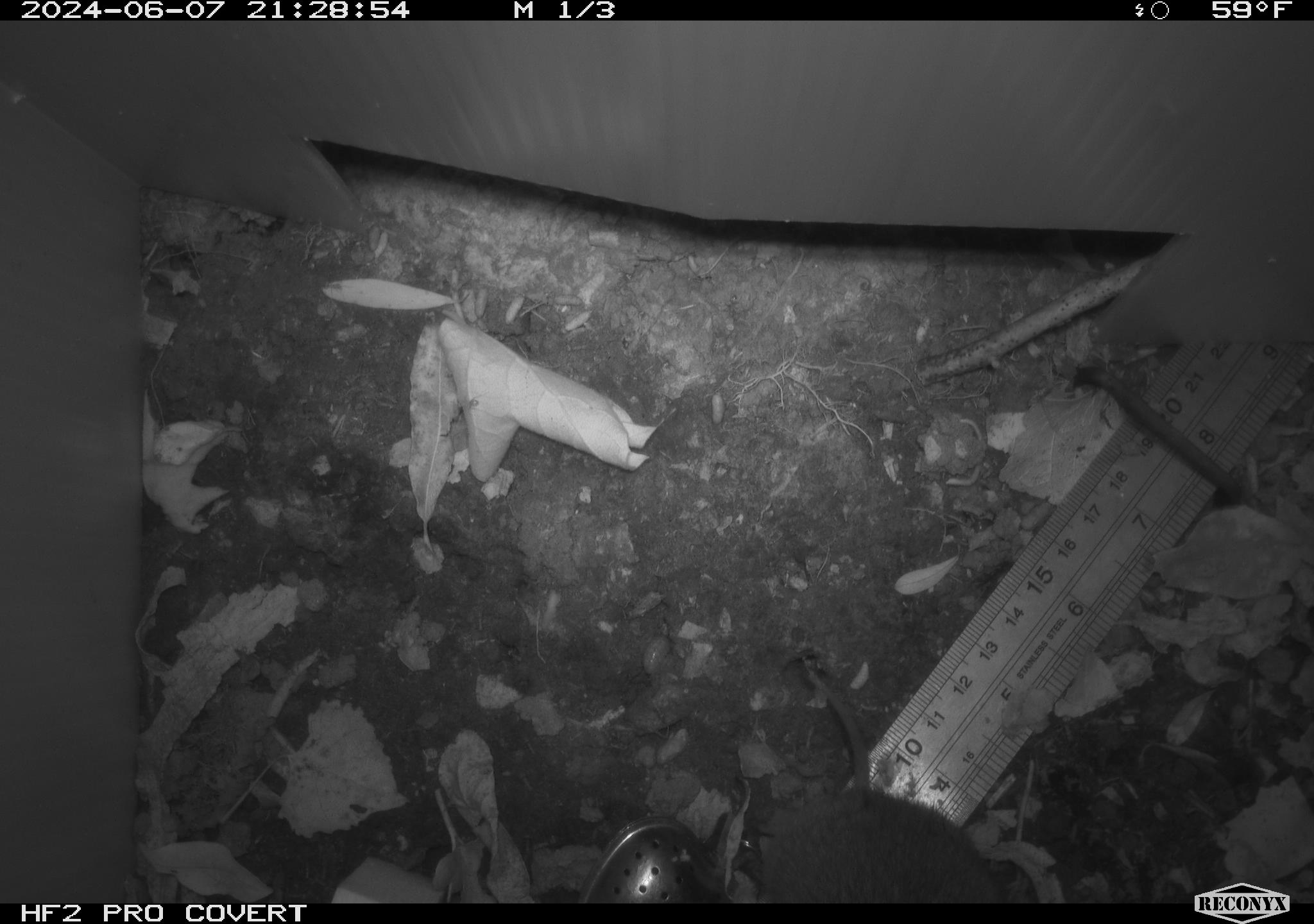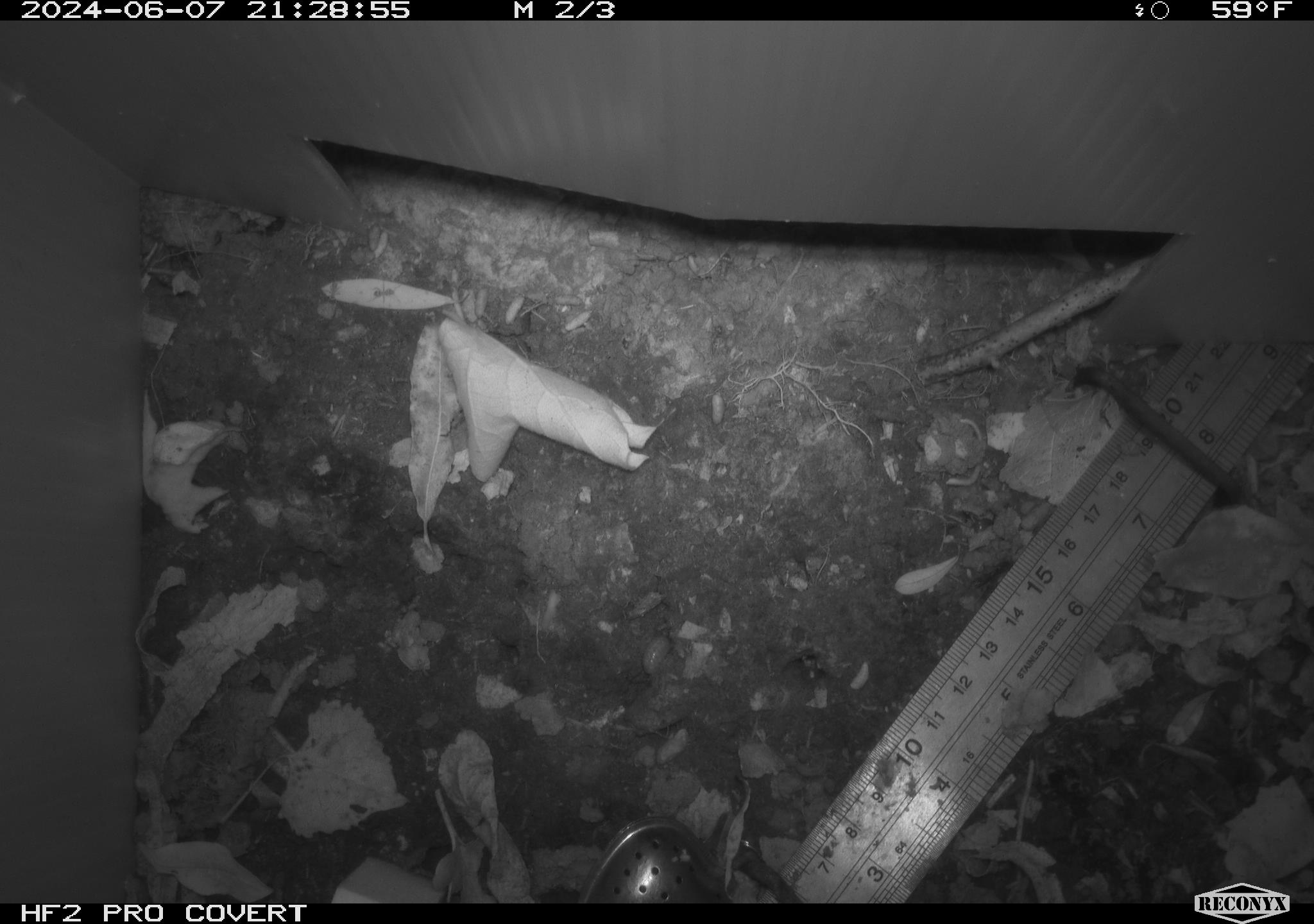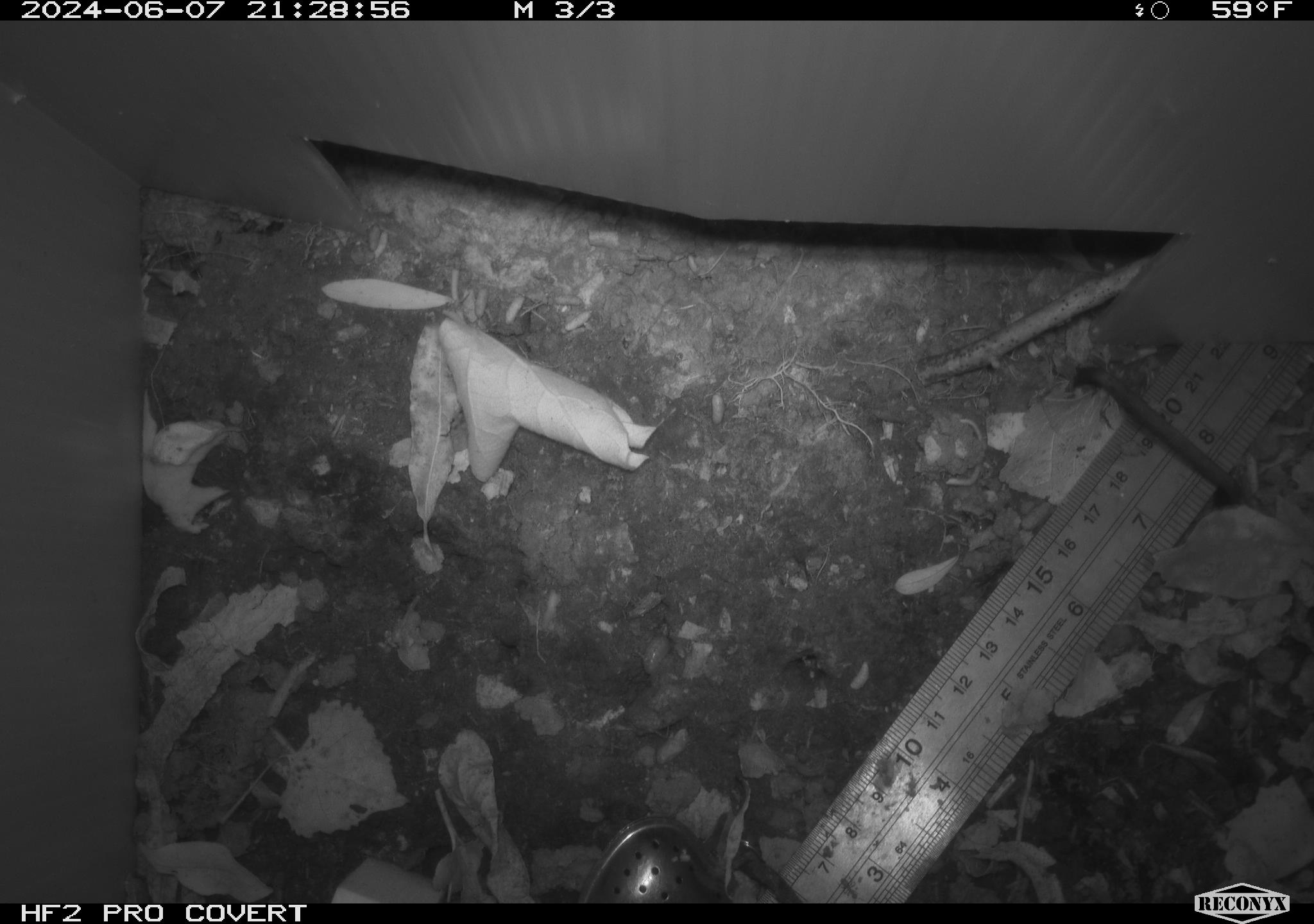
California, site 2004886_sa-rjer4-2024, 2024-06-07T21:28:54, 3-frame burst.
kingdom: Animalia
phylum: Chordata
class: Mammalia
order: Rodentia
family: Cricetidae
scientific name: Arvicolinae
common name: voles, lemmings, and muskrats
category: arvicolinae subfamily